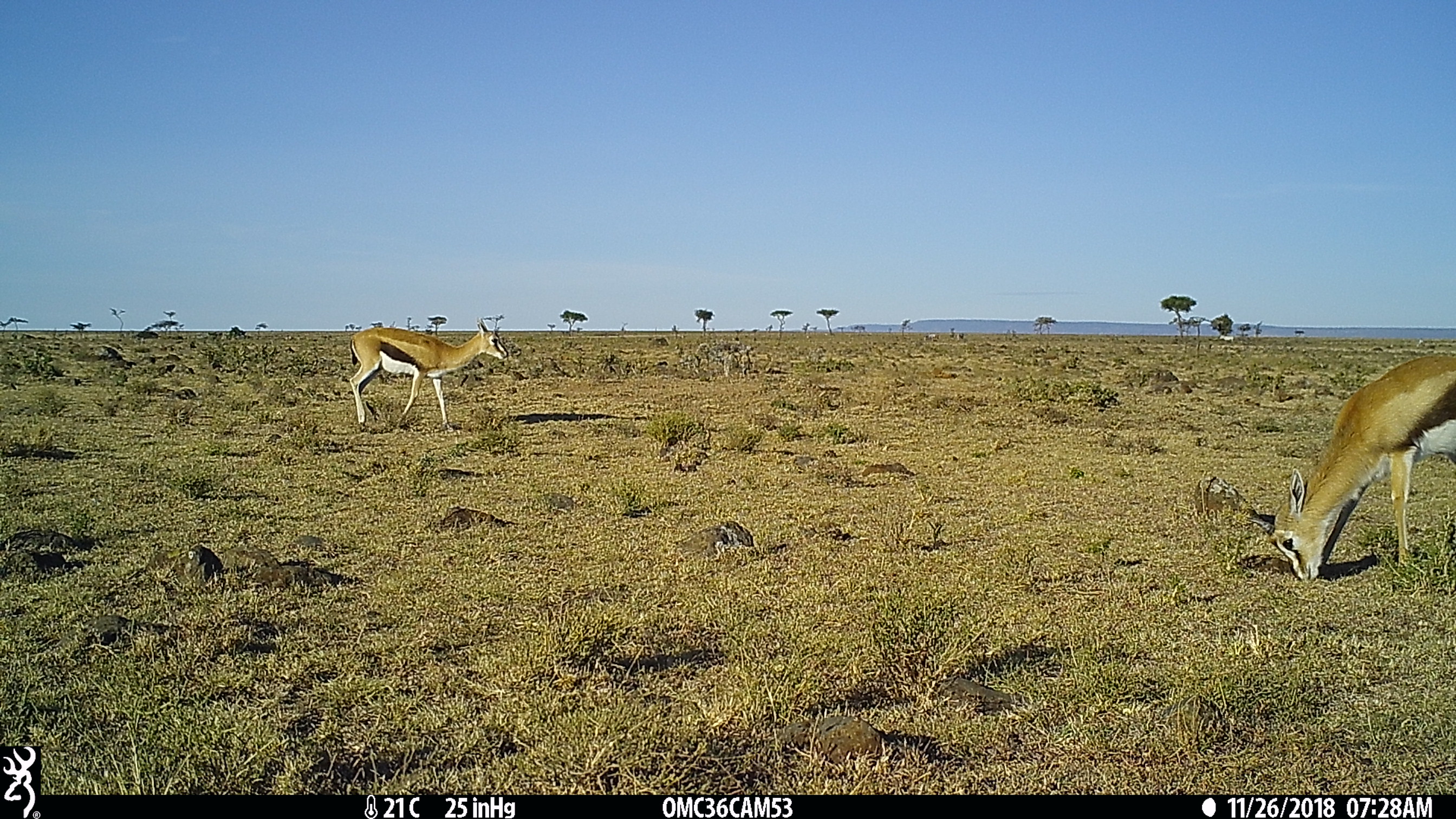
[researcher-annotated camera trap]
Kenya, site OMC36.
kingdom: Animalia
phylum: Chordata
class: Mammalia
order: Artiodactyla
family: Bovidae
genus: Eudorcas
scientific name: Eudorcas thomsonii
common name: thomon's gazelle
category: gazelle thomsons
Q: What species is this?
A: Gazelle thomsons (thomon's gazelle) (Eudorcas thomsonii).